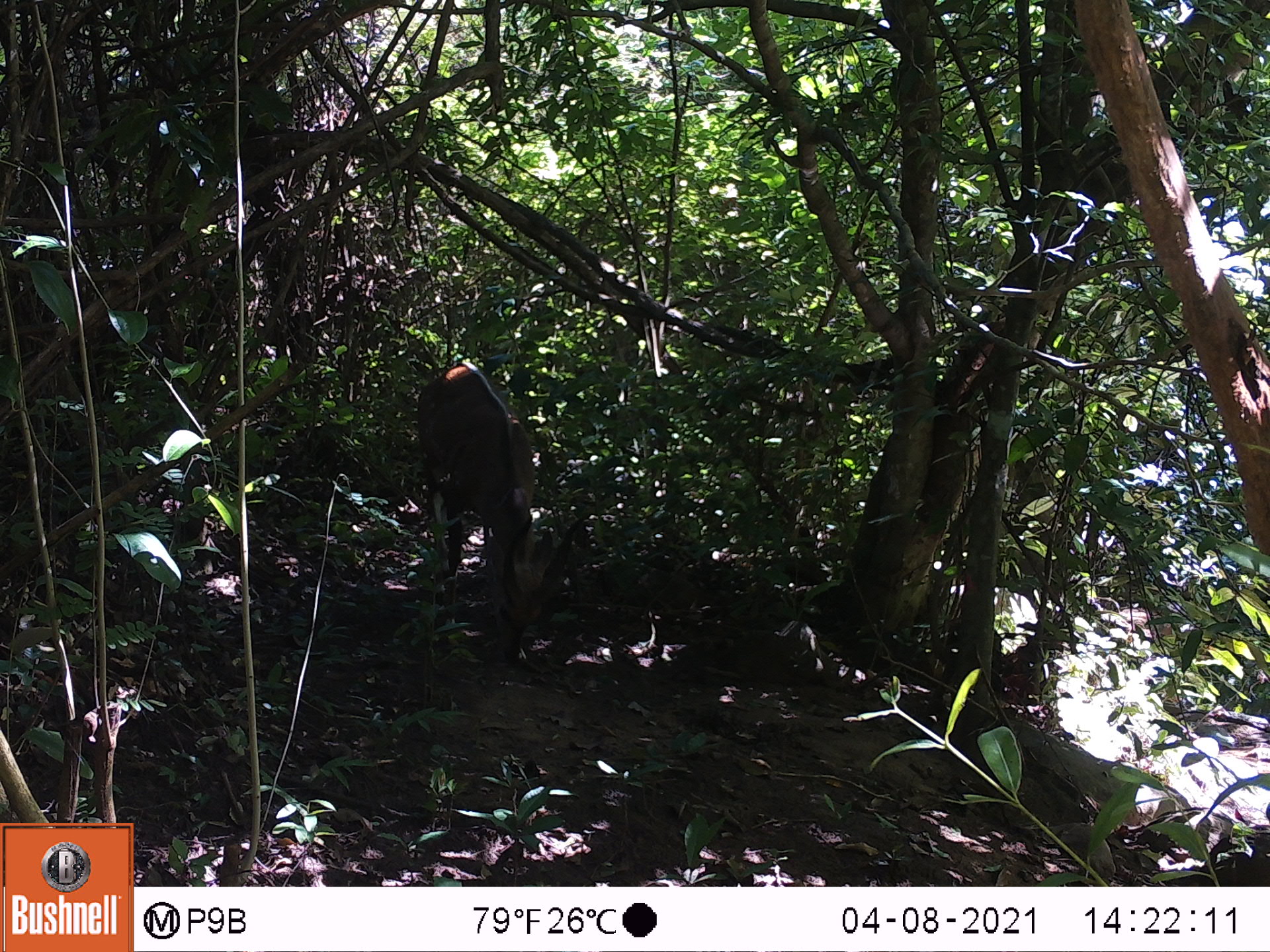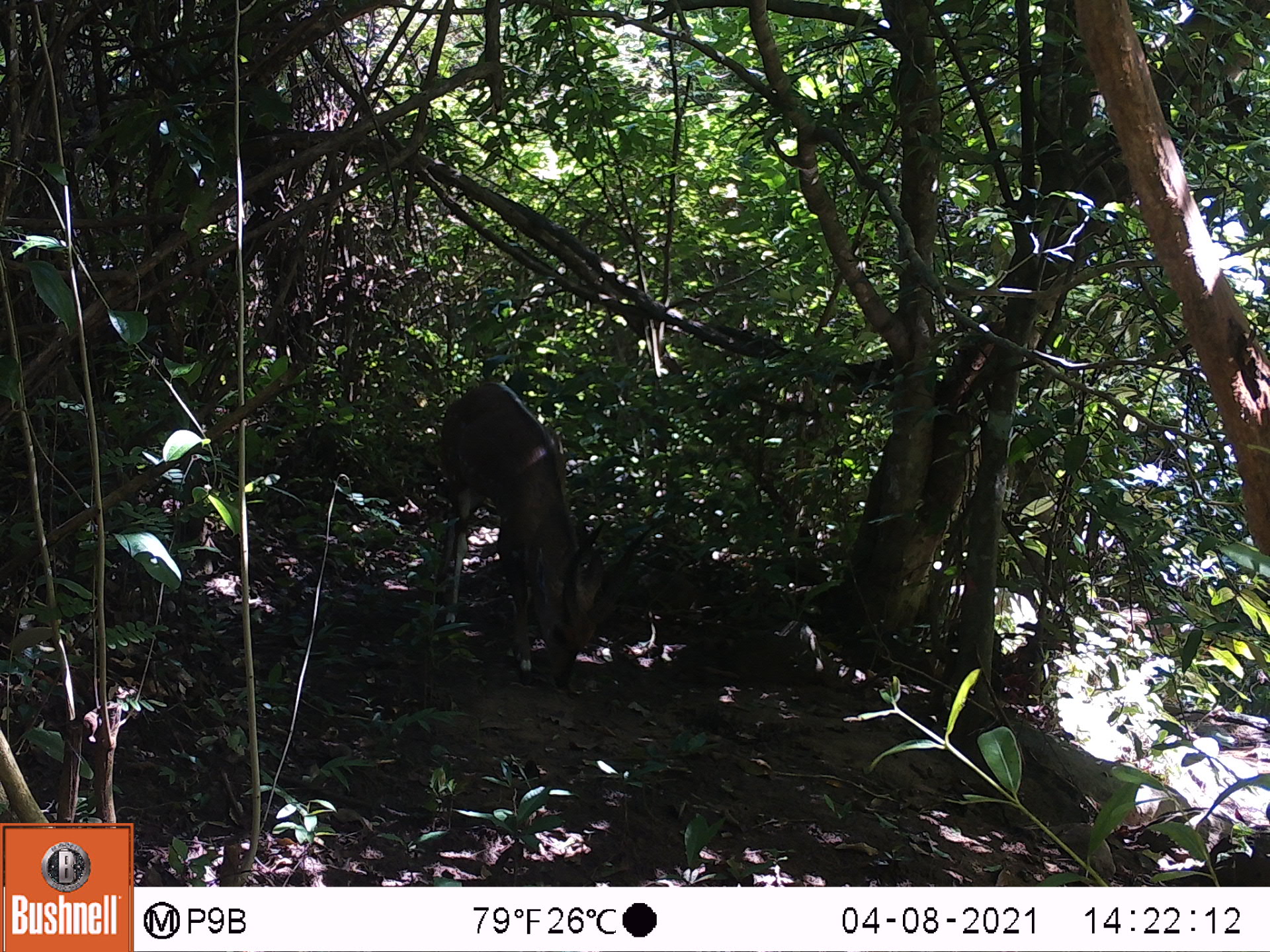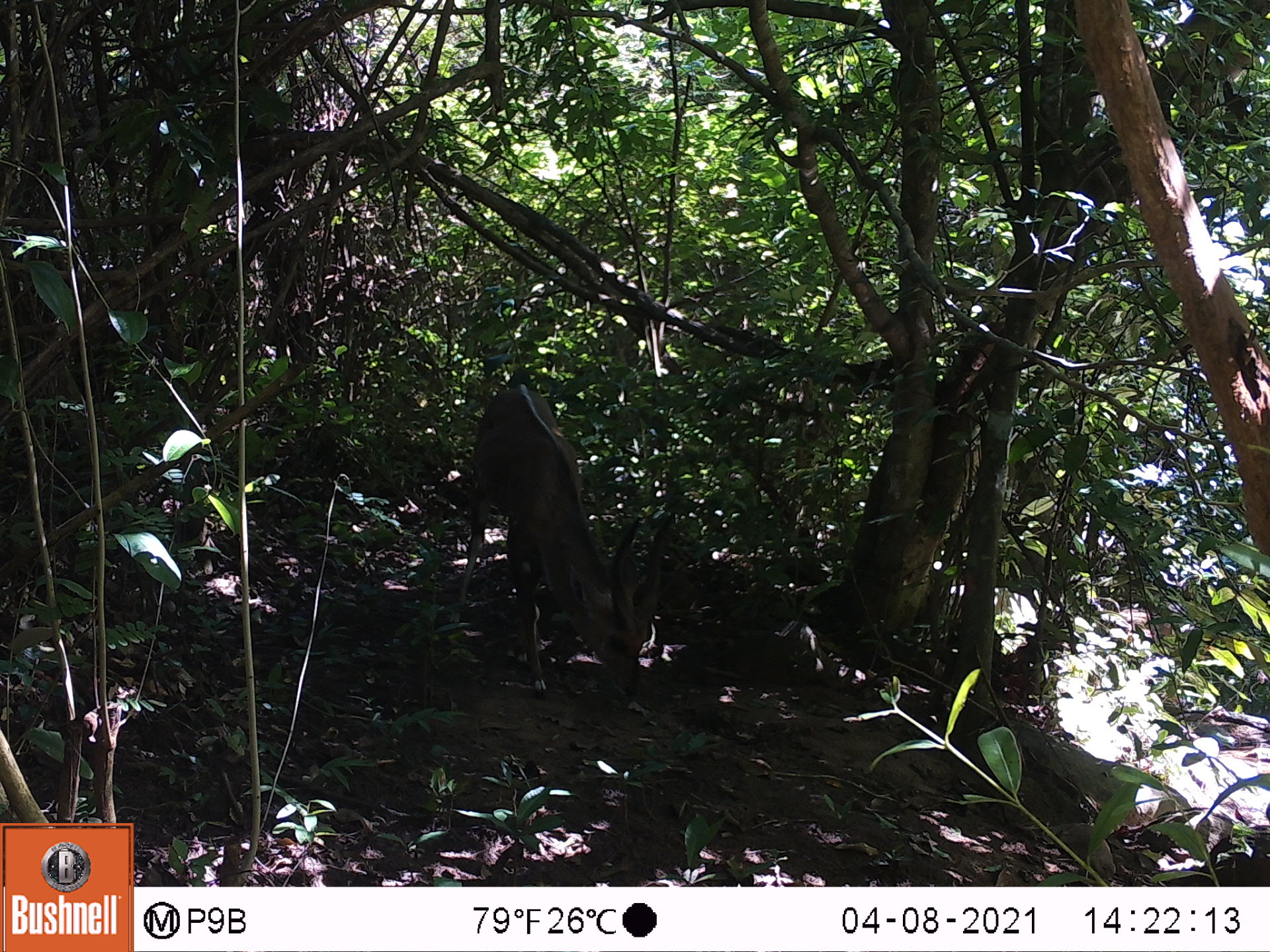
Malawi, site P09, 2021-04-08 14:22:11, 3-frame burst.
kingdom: Animalia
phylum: Chordata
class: Mammalia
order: Artiodactyla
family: Bovidae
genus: Tragelaphus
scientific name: Tragelaphus sylvaticus sylvaticus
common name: cape bushbuck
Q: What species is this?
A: Cape bushbuck (Tragelaphus sylvaticus sylvaticus).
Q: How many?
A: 1.